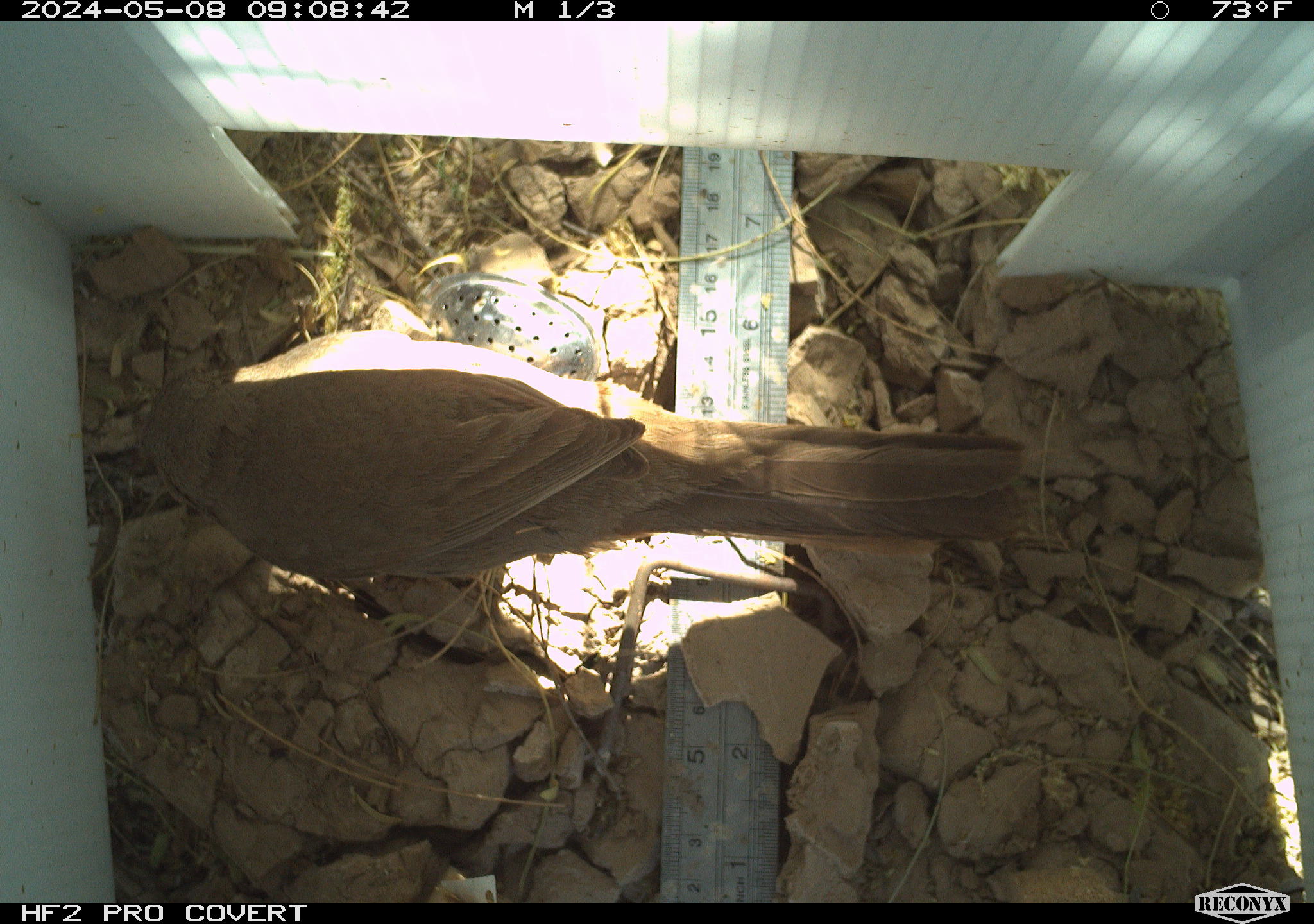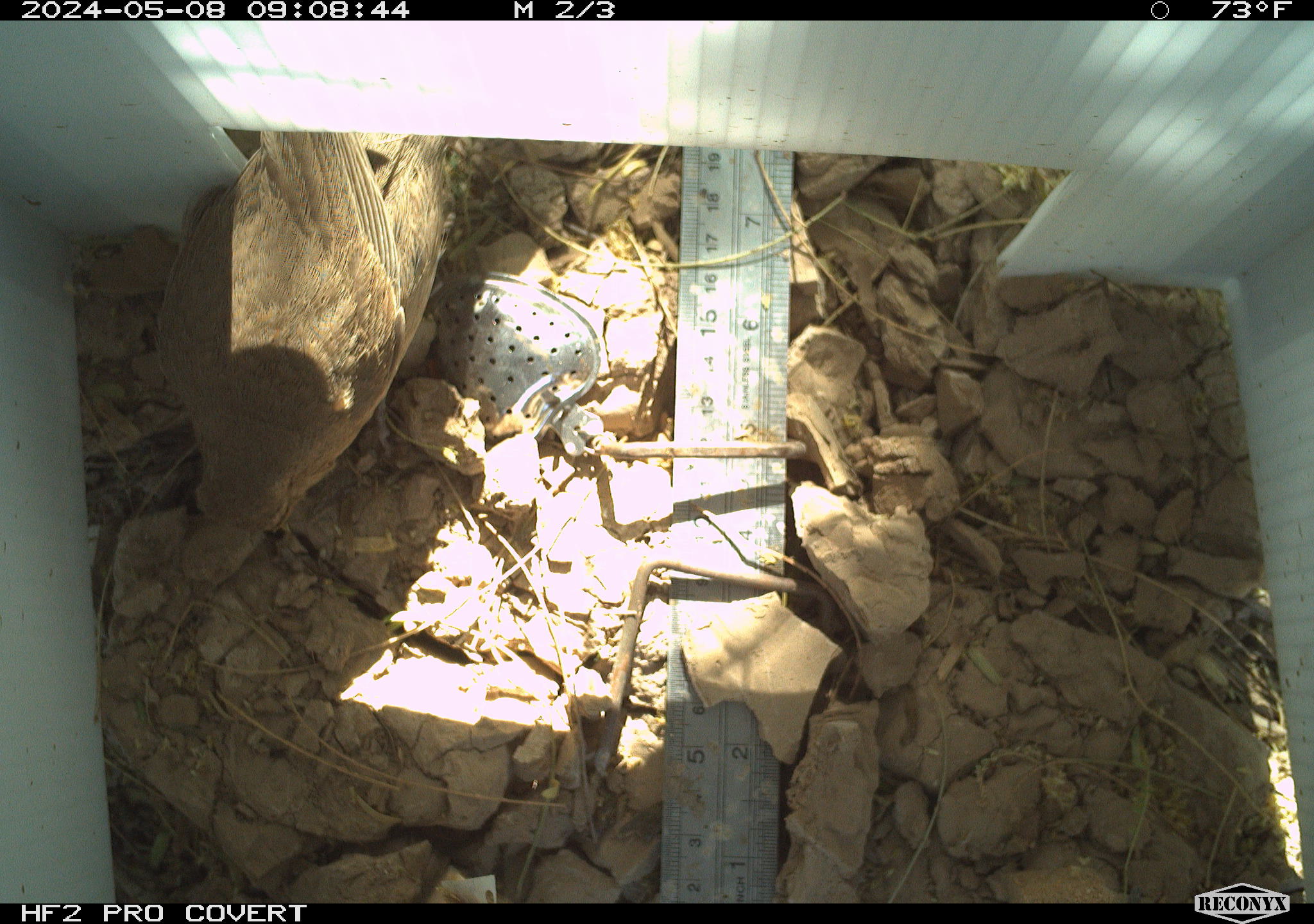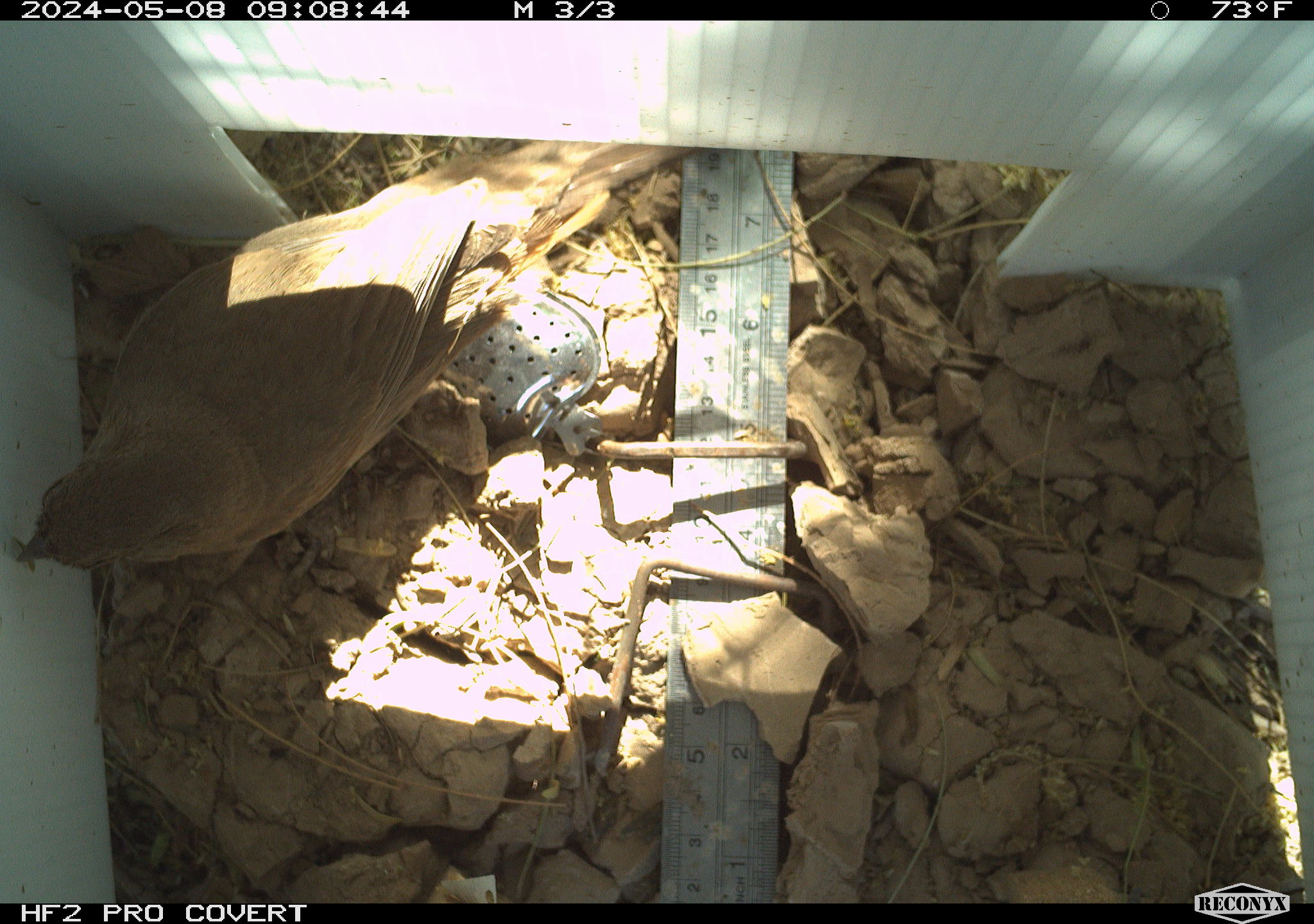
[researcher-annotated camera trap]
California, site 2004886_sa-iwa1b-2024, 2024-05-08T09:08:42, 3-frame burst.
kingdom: Animalia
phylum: Chordata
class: Aves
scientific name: Aves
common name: bird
Bird (Aves).